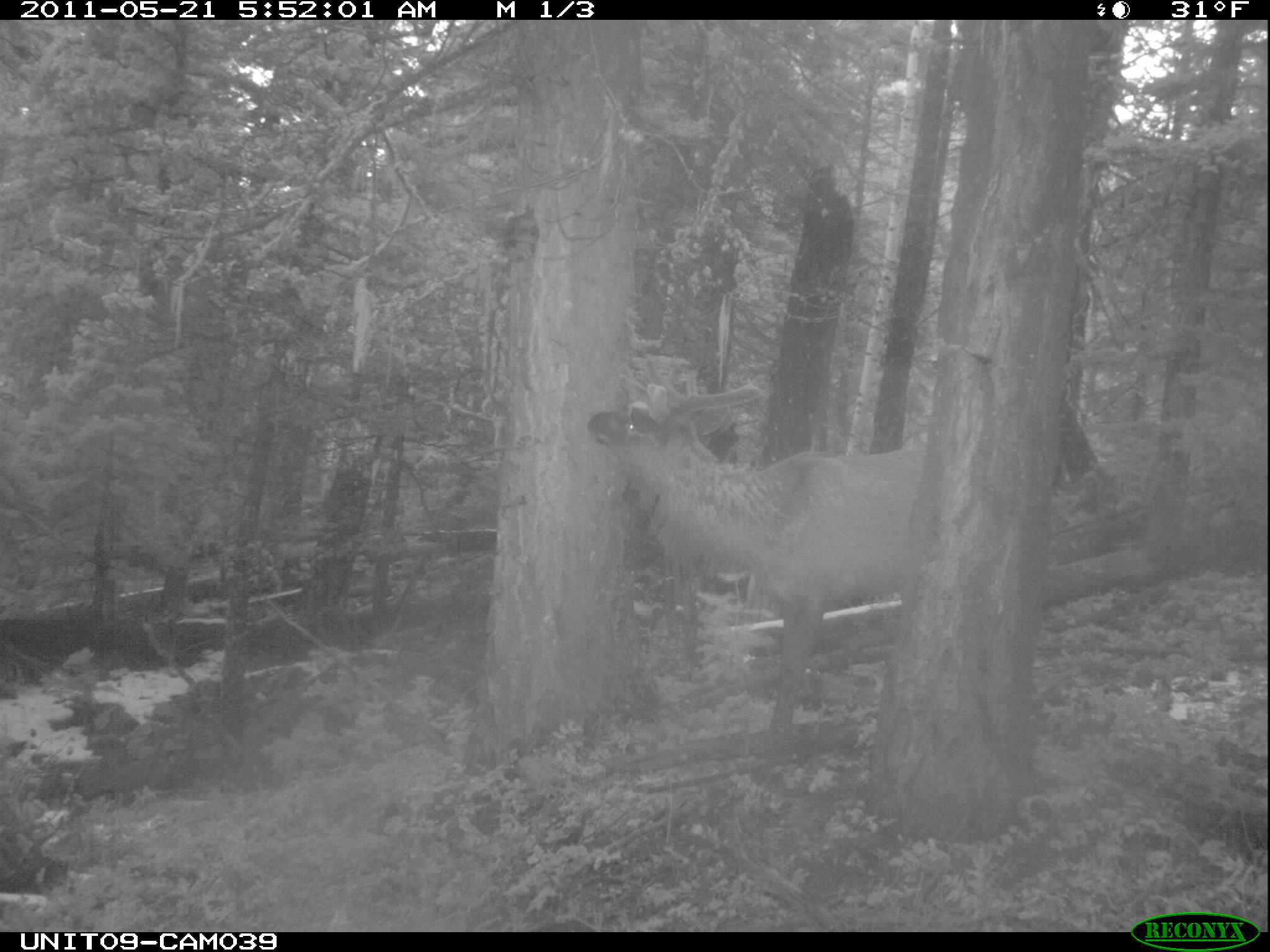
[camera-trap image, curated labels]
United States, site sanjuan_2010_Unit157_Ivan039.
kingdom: Animalia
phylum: Chordata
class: Mammalia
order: Artiodactyla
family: Cervidae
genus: Cervus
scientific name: Cervus elaphus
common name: red deer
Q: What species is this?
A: Cervus elaphus (red deer).